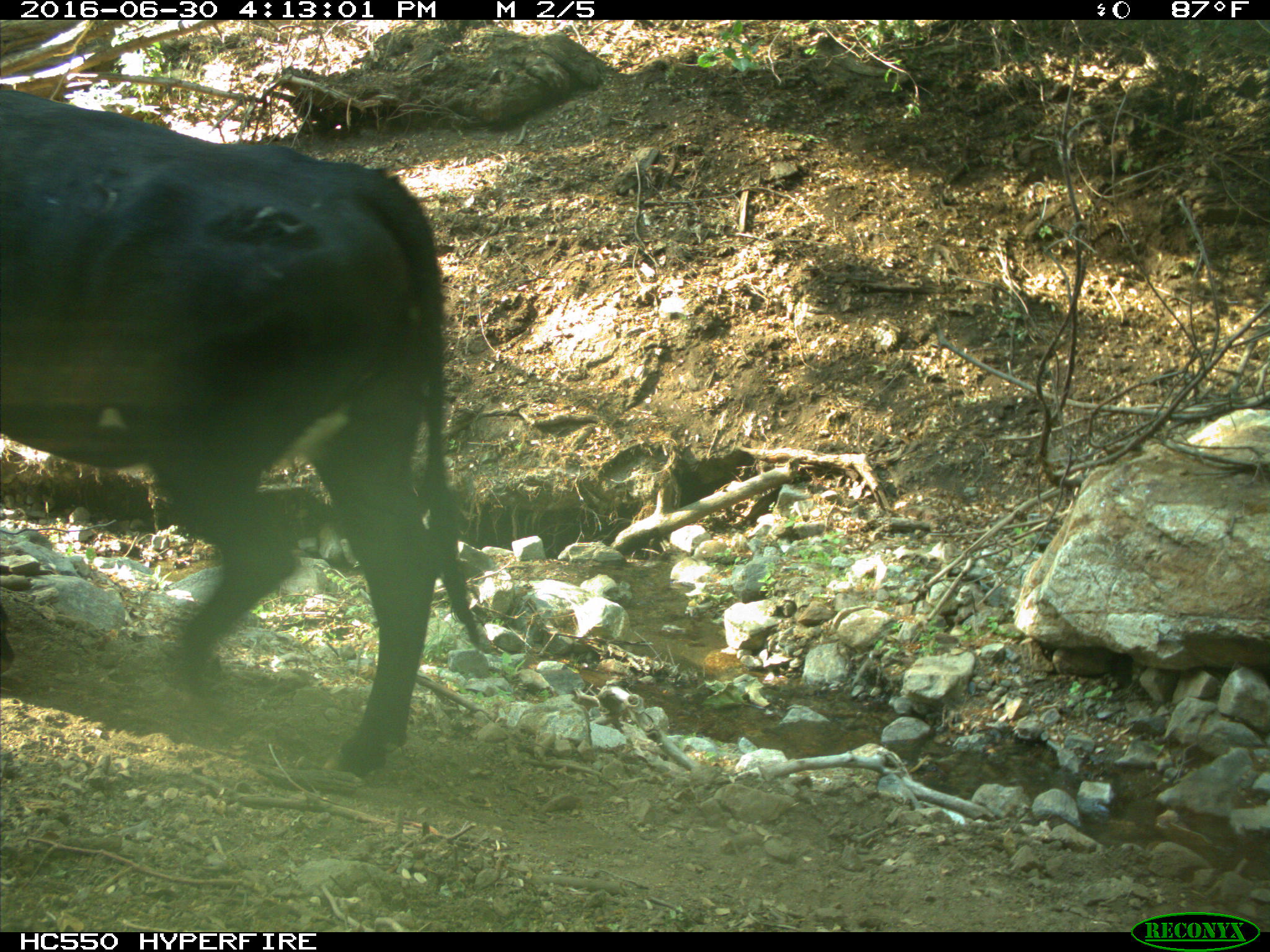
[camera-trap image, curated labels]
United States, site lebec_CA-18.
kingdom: Animalia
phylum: Chordata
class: Mammalia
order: Artiodactyla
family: Bovidae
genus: Bos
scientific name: Bos taurus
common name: domestic cow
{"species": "Bos taurus (domestic cow)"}